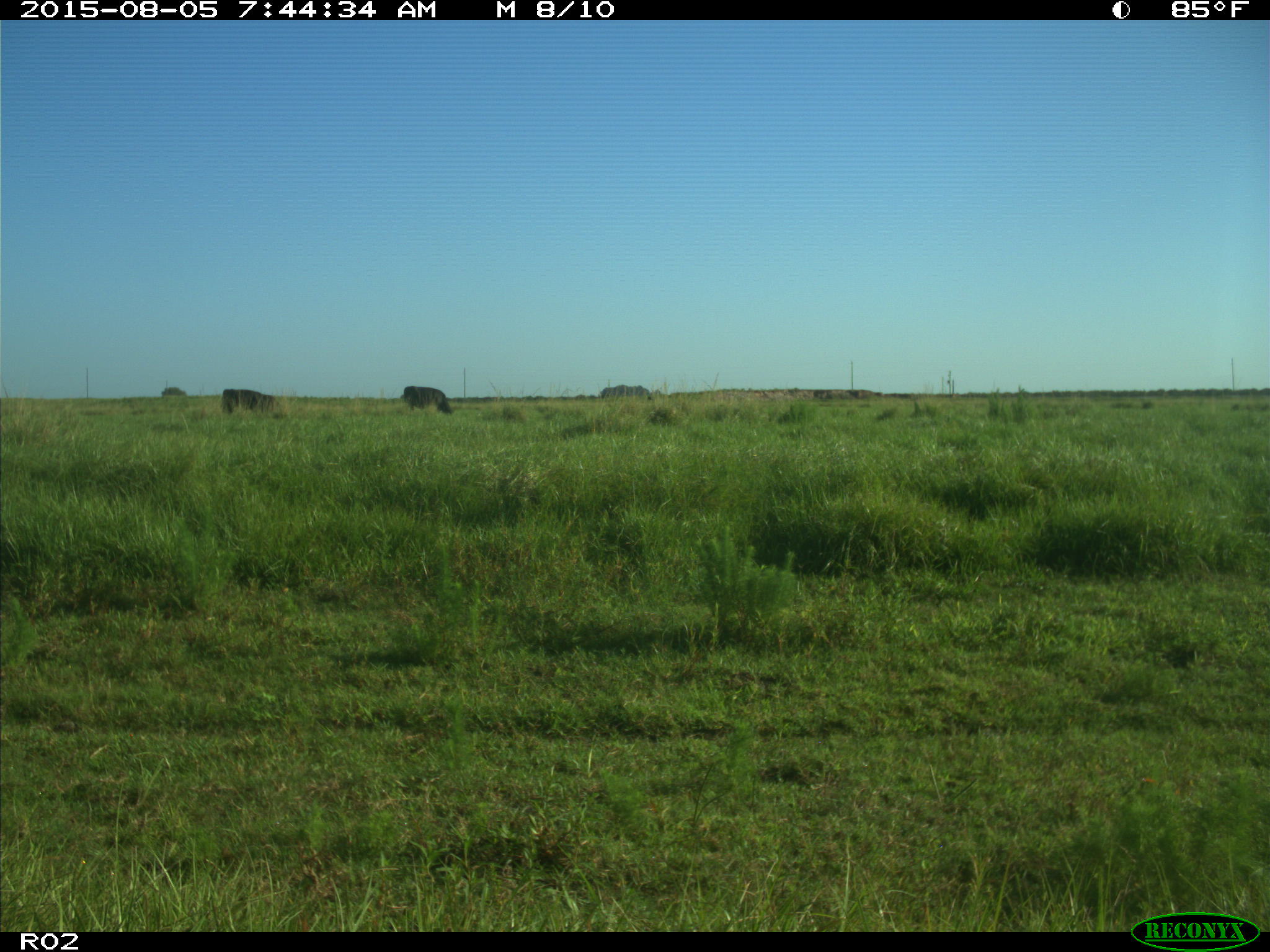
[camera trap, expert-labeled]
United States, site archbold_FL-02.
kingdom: Animalia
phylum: Chordata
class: Mammalia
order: Artiodactyla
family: Bovidae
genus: Bos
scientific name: Bos taurus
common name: domestic cow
Bos taurus (domestic cow).